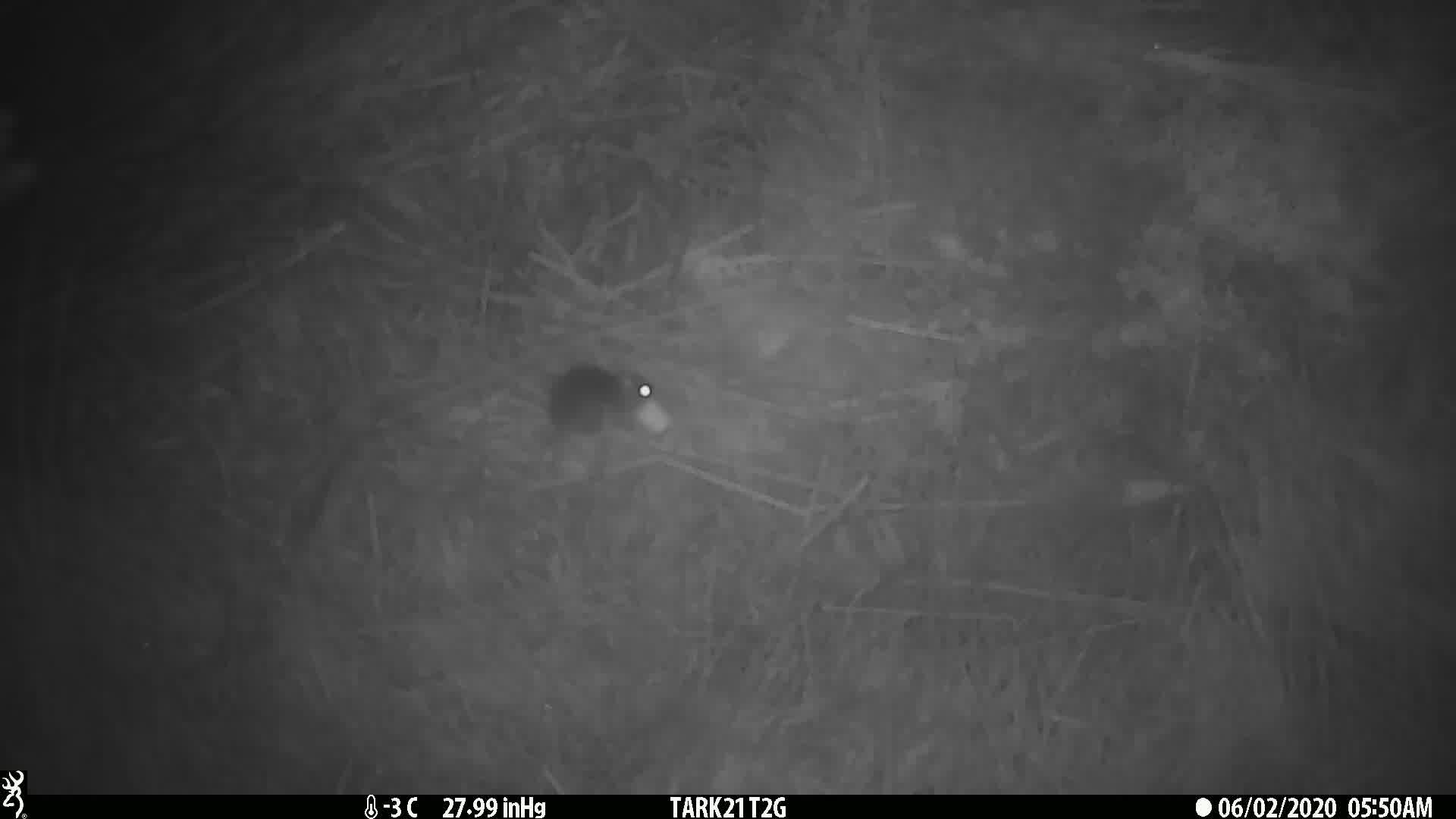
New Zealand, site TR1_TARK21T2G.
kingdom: Animalia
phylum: Chordata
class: Mammalia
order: Rodentia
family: Muridae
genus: Mus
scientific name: Mus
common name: mouse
Mouse (Mus).